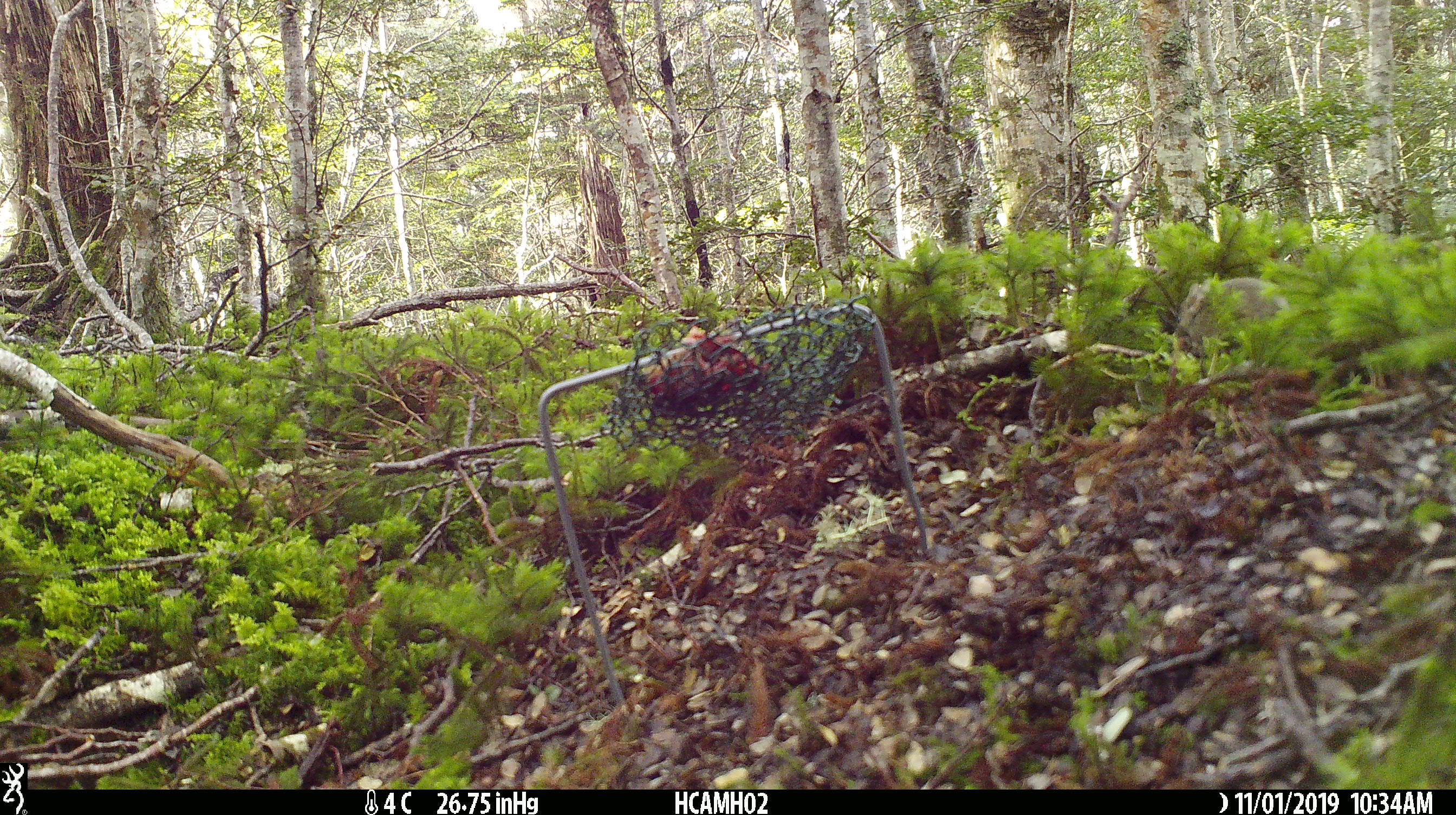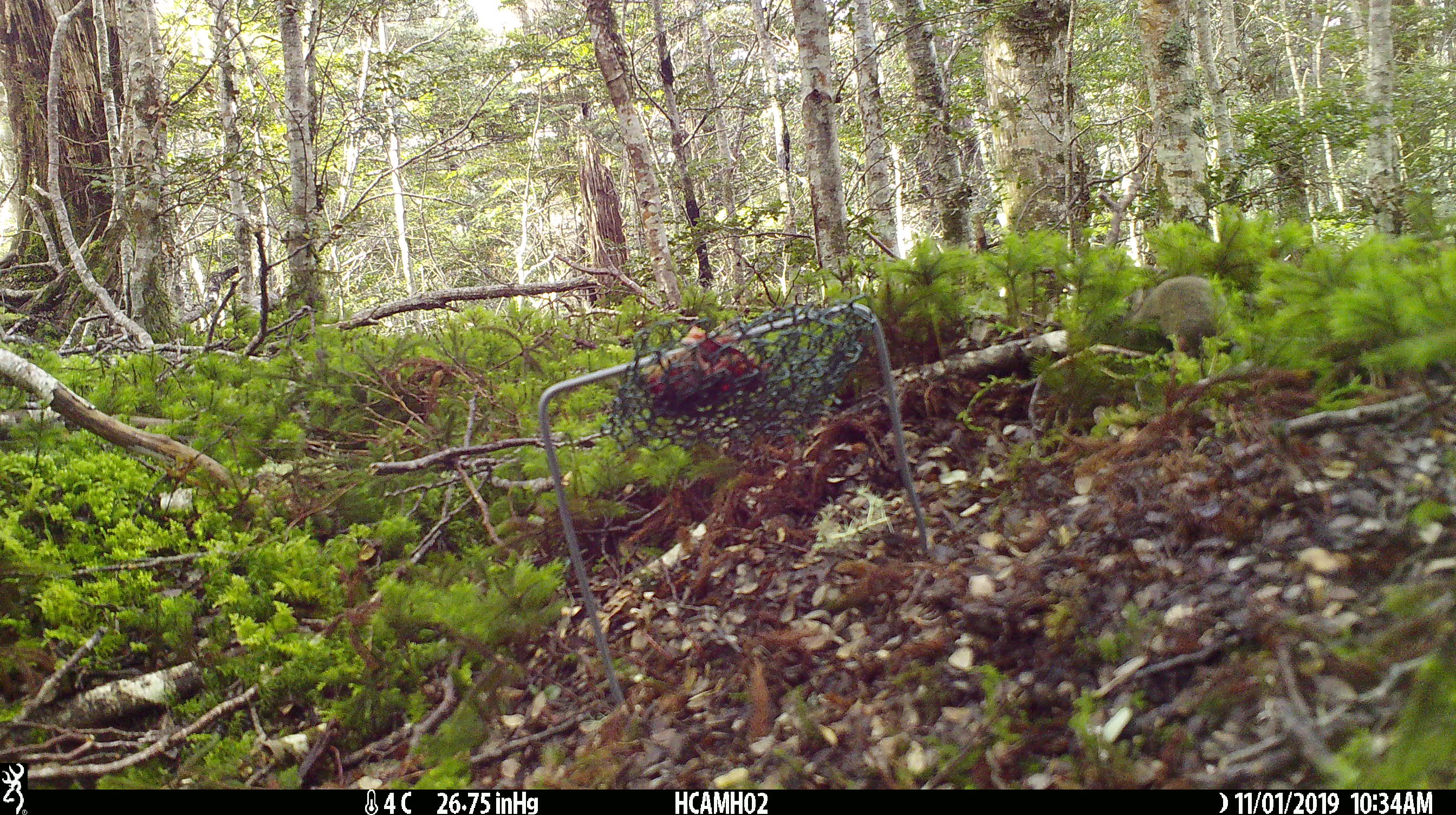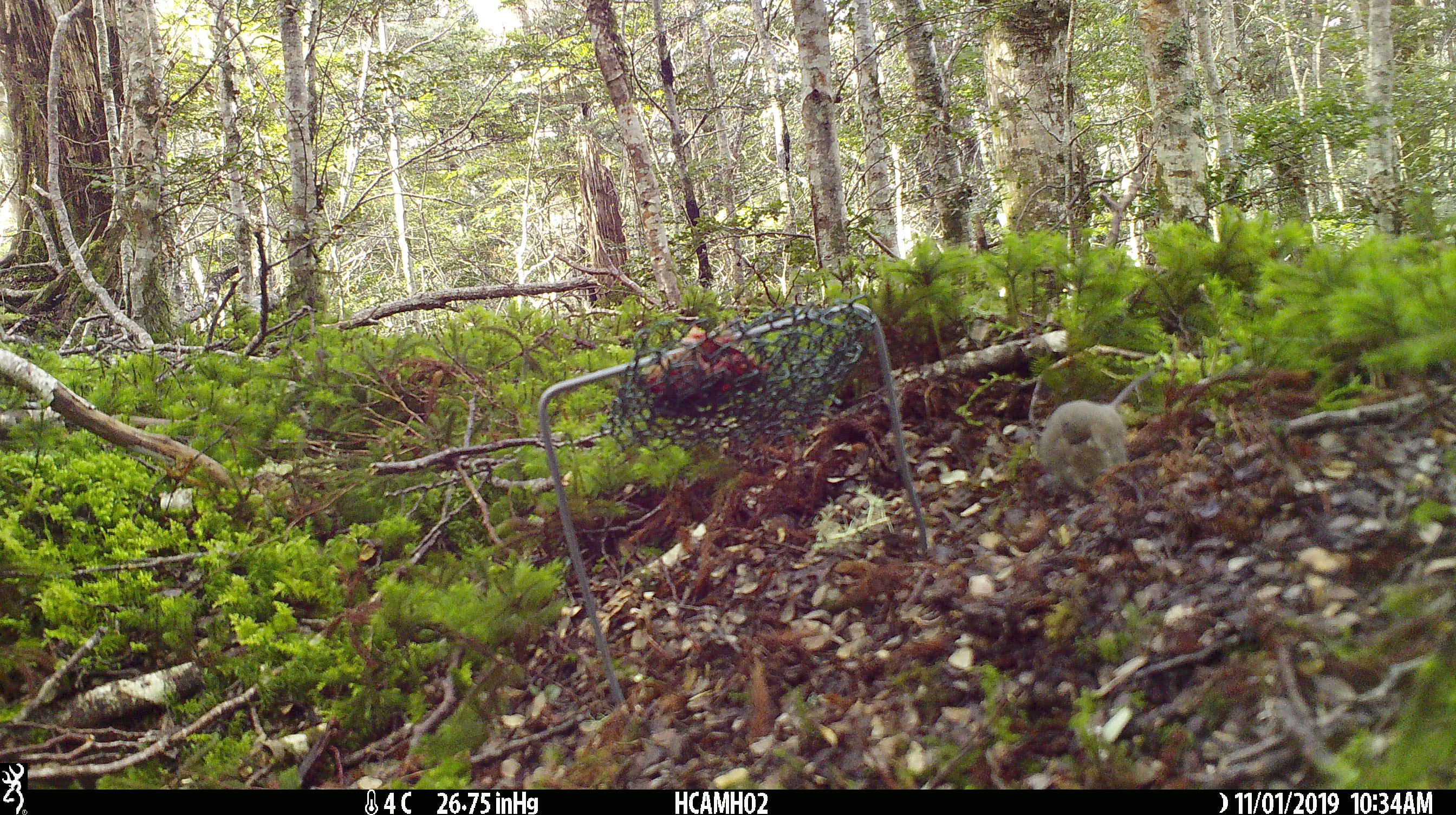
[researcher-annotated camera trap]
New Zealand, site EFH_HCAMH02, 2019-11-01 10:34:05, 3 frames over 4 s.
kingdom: Animalia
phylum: Chordata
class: Mammalia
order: Rodentia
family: Muridae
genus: Mus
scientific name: Mus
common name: mouse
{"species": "mouse (Mus)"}